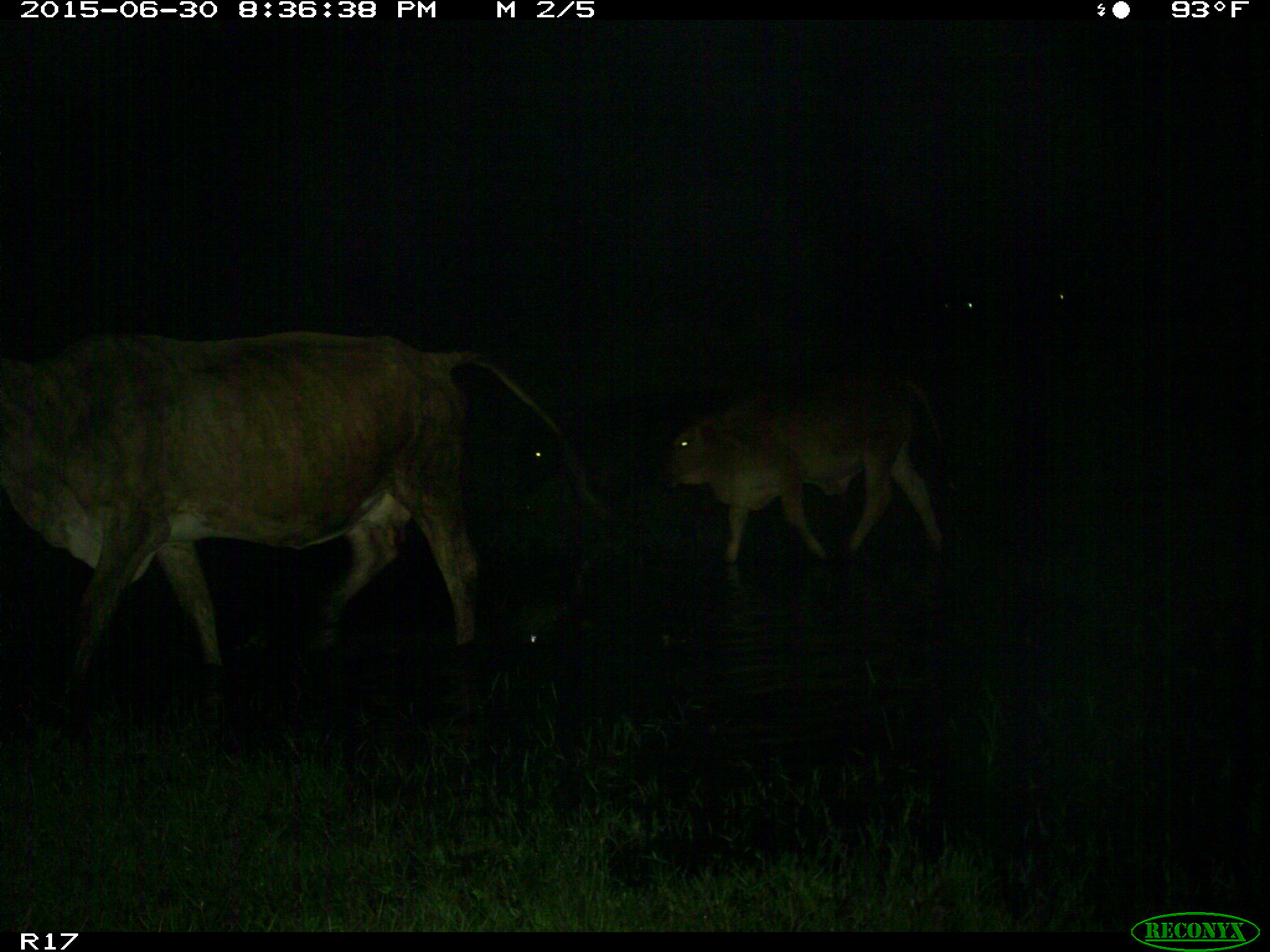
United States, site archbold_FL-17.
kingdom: Animalia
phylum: Chordata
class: Mammalia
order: Artiodactyla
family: Bovidae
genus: Bos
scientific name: Bos taurus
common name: domestic cow